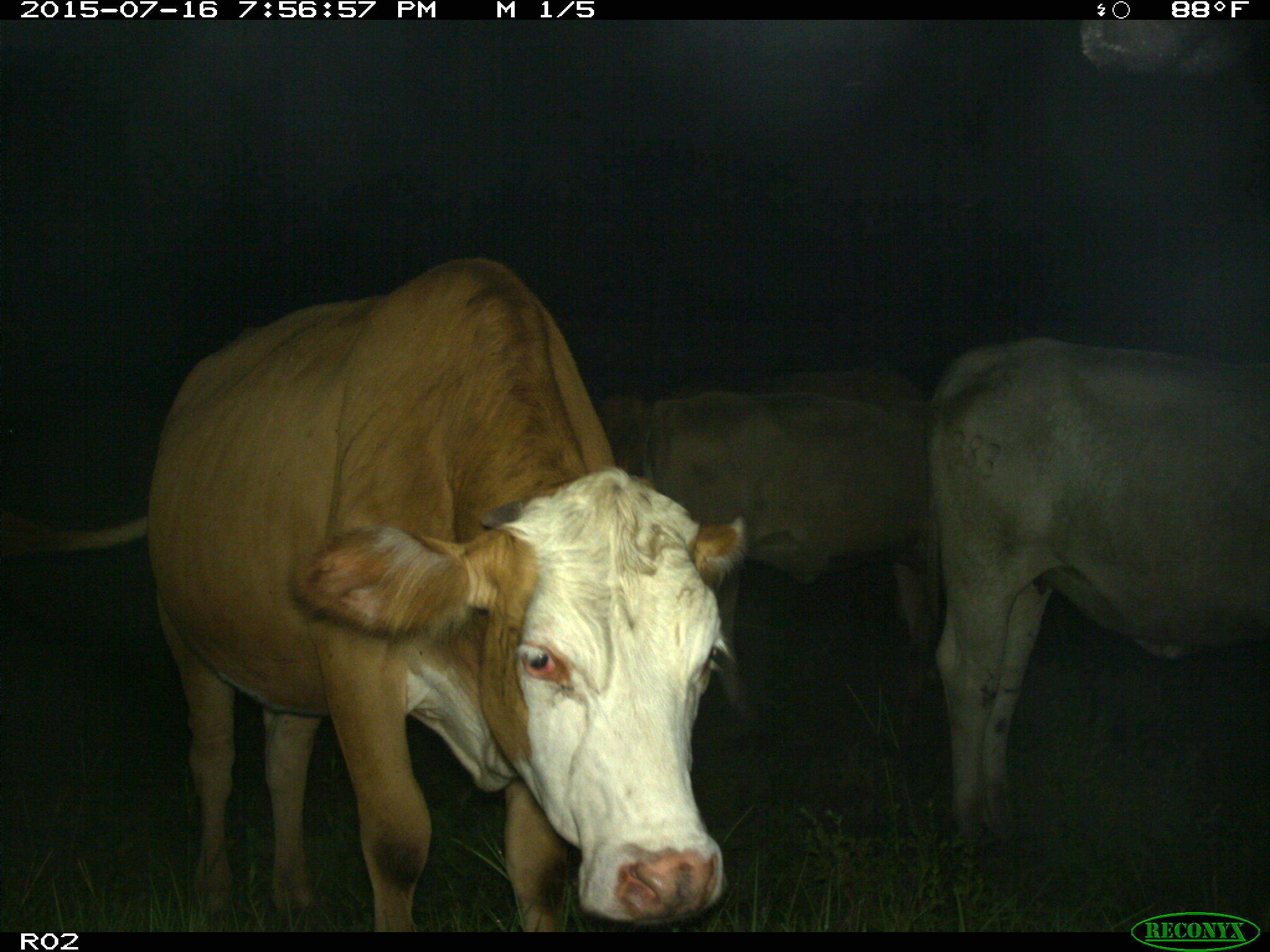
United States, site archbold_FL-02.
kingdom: Animalia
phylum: Chordata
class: Mammalia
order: Artiodactyla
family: Bovidae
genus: Bos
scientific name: Bos taurus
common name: domestic cow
Bos taurus (domestic cow).